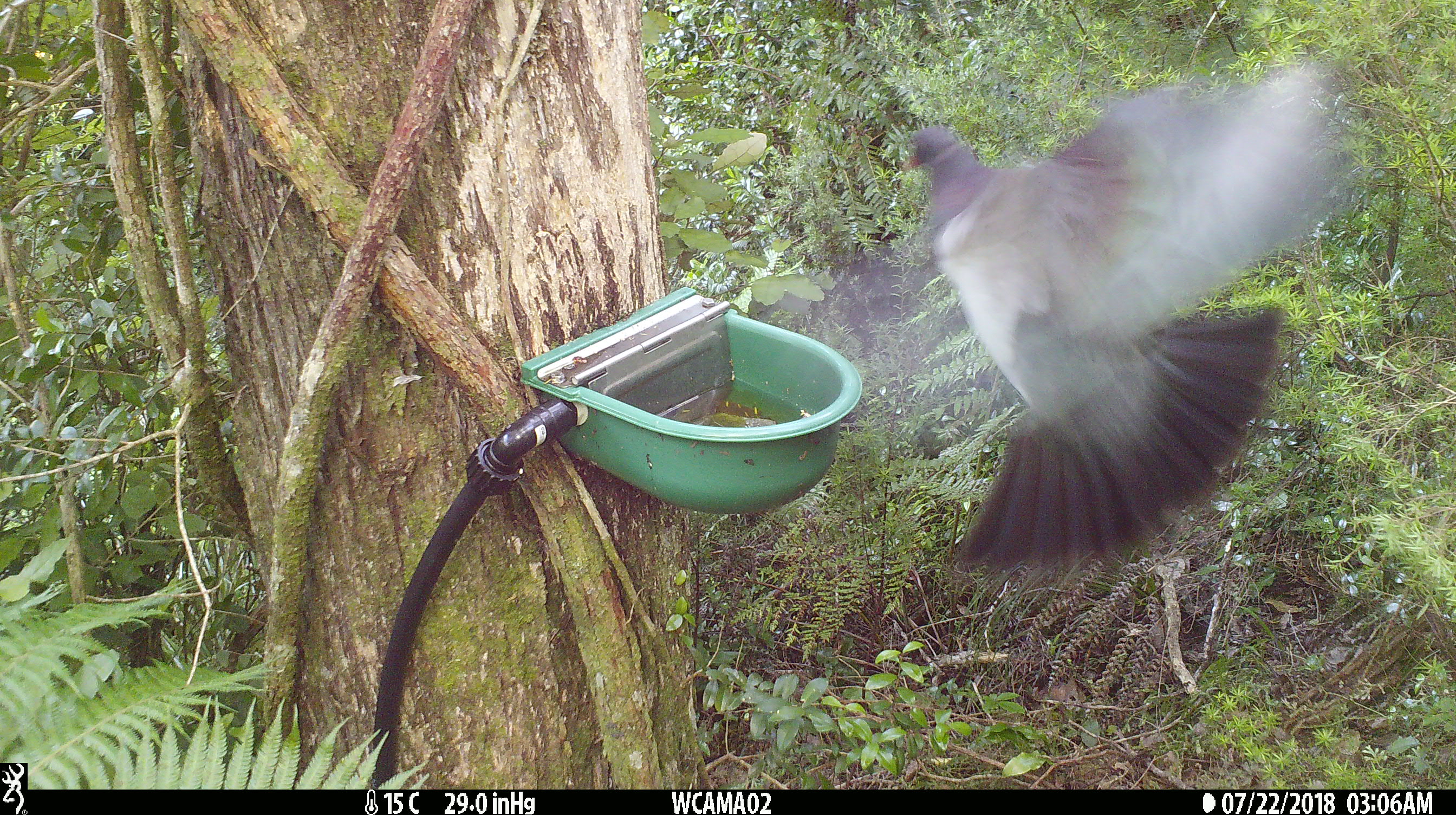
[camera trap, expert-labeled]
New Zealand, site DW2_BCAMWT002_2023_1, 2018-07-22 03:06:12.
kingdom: Animalia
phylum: Chordata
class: Aves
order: Columbiformes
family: Columbidae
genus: Hemiphaga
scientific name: Hemiphaga novaeseelandiae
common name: new zealand pigeon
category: kereru